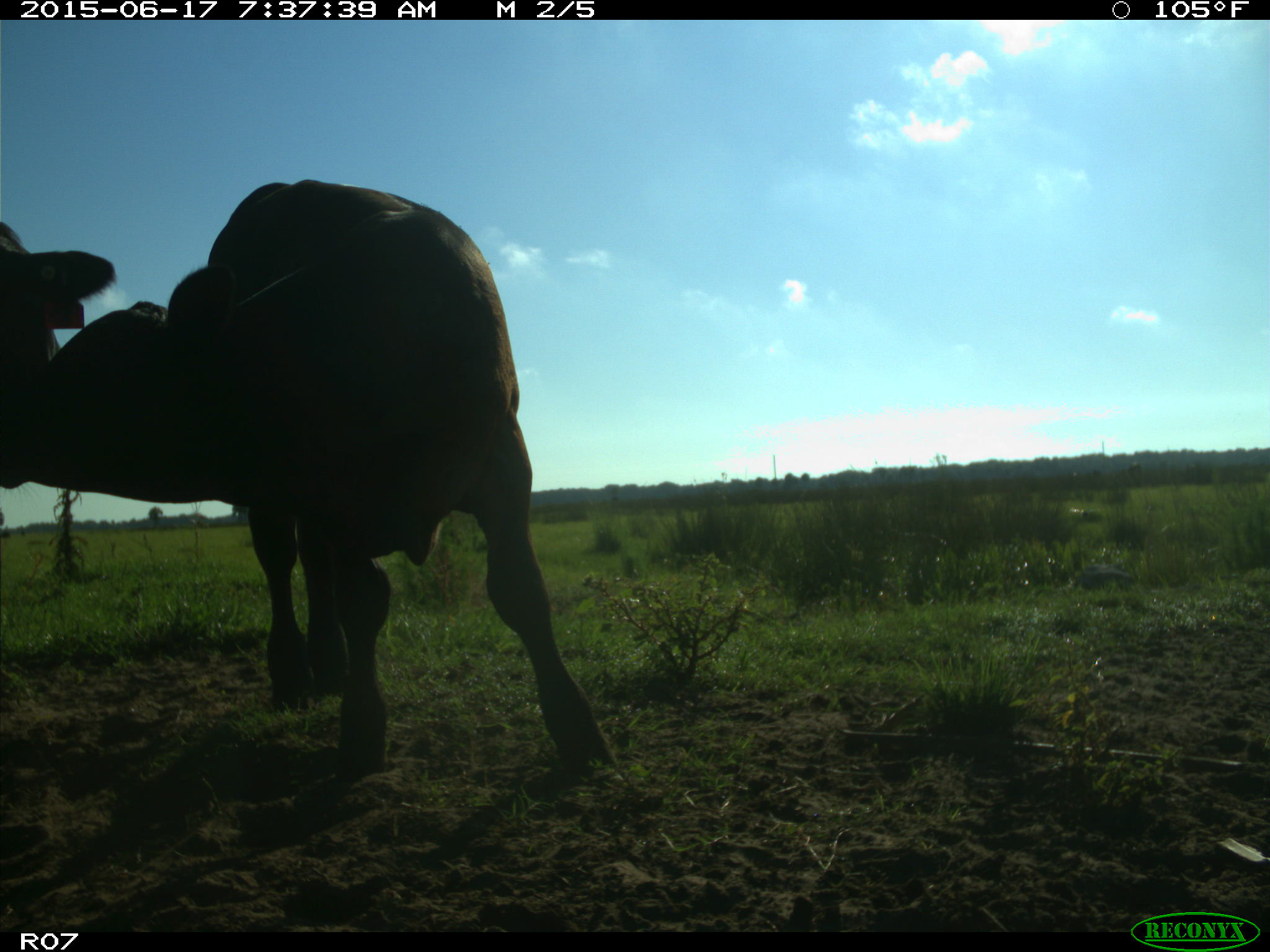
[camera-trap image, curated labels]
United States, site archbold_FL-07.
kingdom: Animalia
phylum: Chordata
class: Mammalia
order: Artiodactyla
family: Bovidae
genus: Bos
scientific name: Bos taurus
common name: domestic cow